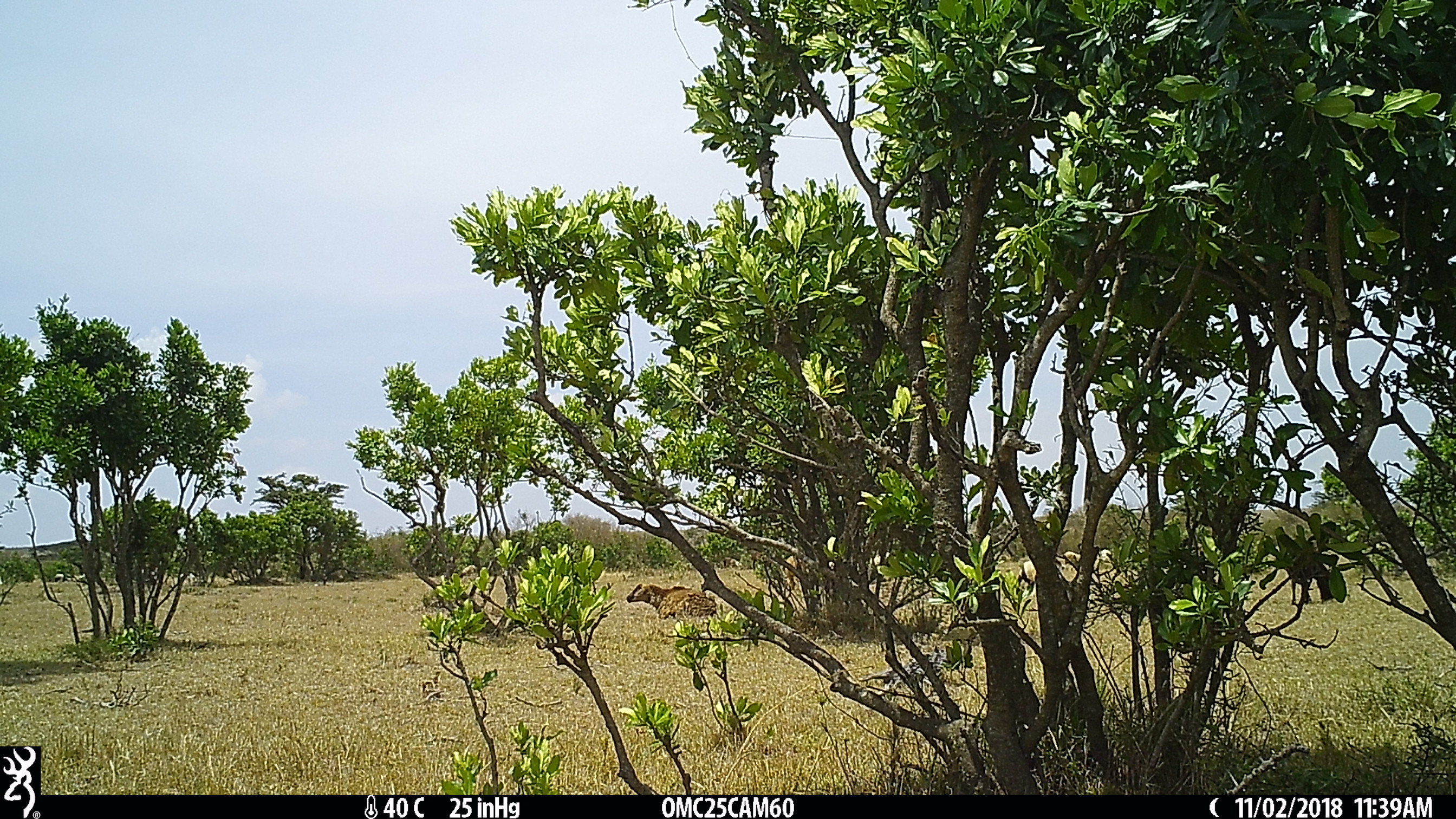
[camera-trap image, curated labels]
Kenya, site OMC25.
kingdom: Animalia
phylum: Chordata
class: Mammalia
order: Artiodactyla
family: Bovidae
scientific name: Bovidae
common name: sheep or goat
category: shoat